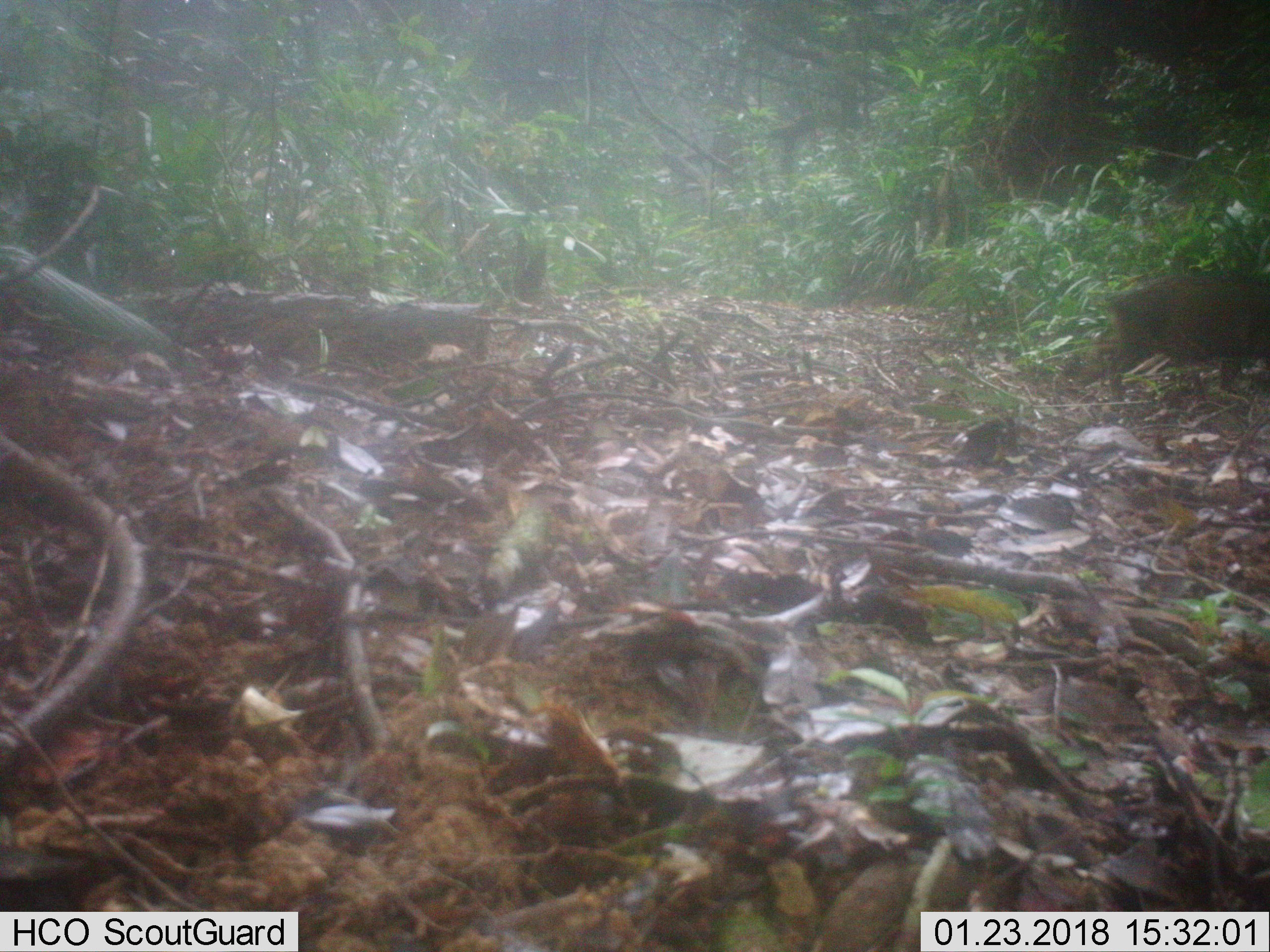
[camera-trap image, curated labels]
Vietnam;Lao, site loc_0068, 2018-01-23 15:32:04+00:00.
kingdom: Animalia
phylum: Chordata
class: Mammalia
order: Artiodactyla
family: Suidae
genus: Sus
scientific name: Sus scrofa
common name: eurasian wild pig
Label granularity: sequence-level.